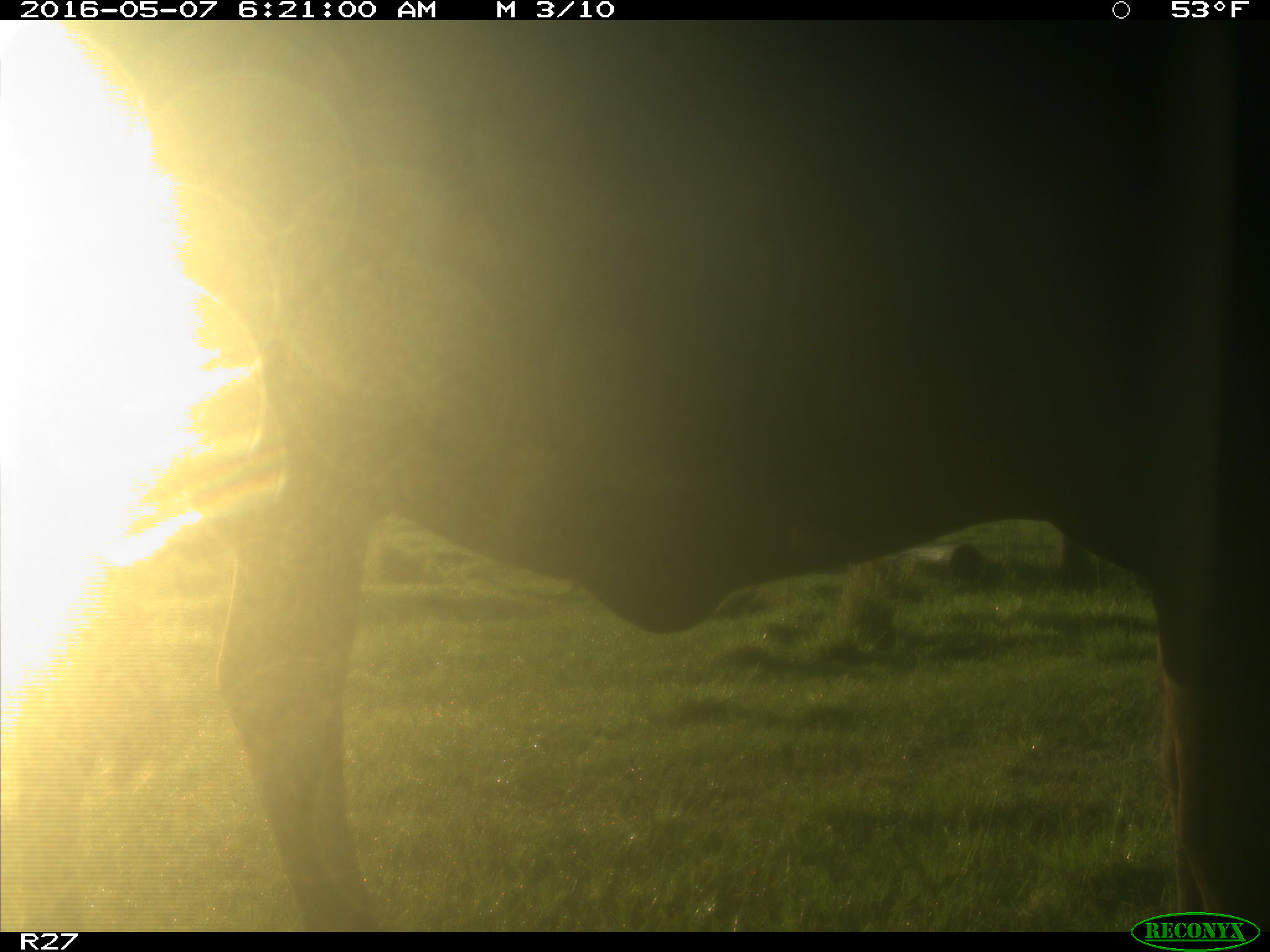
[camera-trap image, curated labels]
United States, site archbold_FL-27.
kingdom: Animalia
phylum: Chordata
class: Mammalia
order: Artiodactyla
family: Bovidae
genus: Bos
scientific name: Bos taurus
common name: domestic cow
Bos taurus (domestic cow).